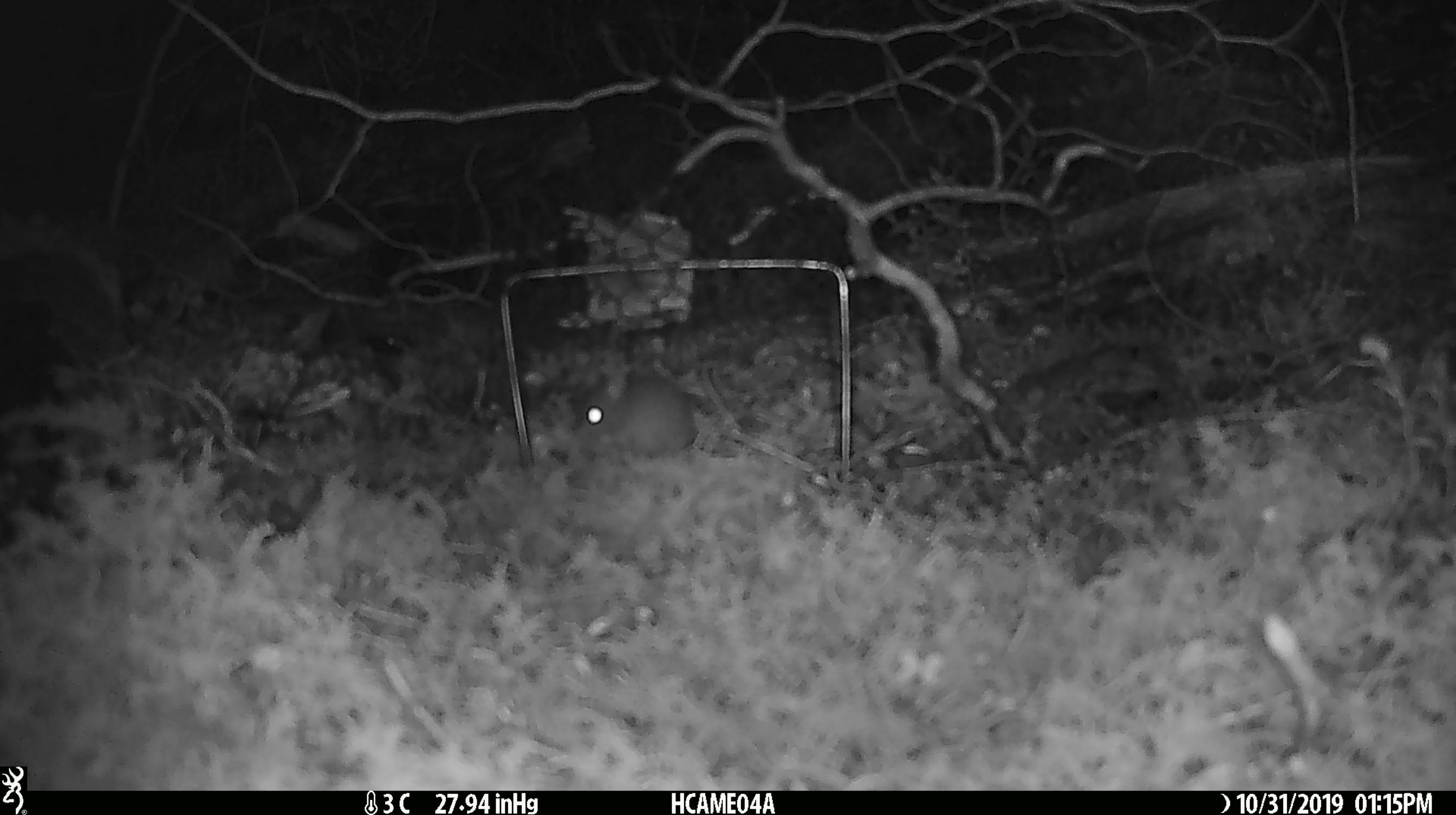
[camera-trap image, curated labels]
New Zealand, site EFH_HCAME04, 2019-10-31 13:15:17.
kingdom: Animalia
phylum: Chordata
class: Mammalia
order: Rodentia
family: Muridae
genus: Mus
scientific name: Mus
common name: mouse